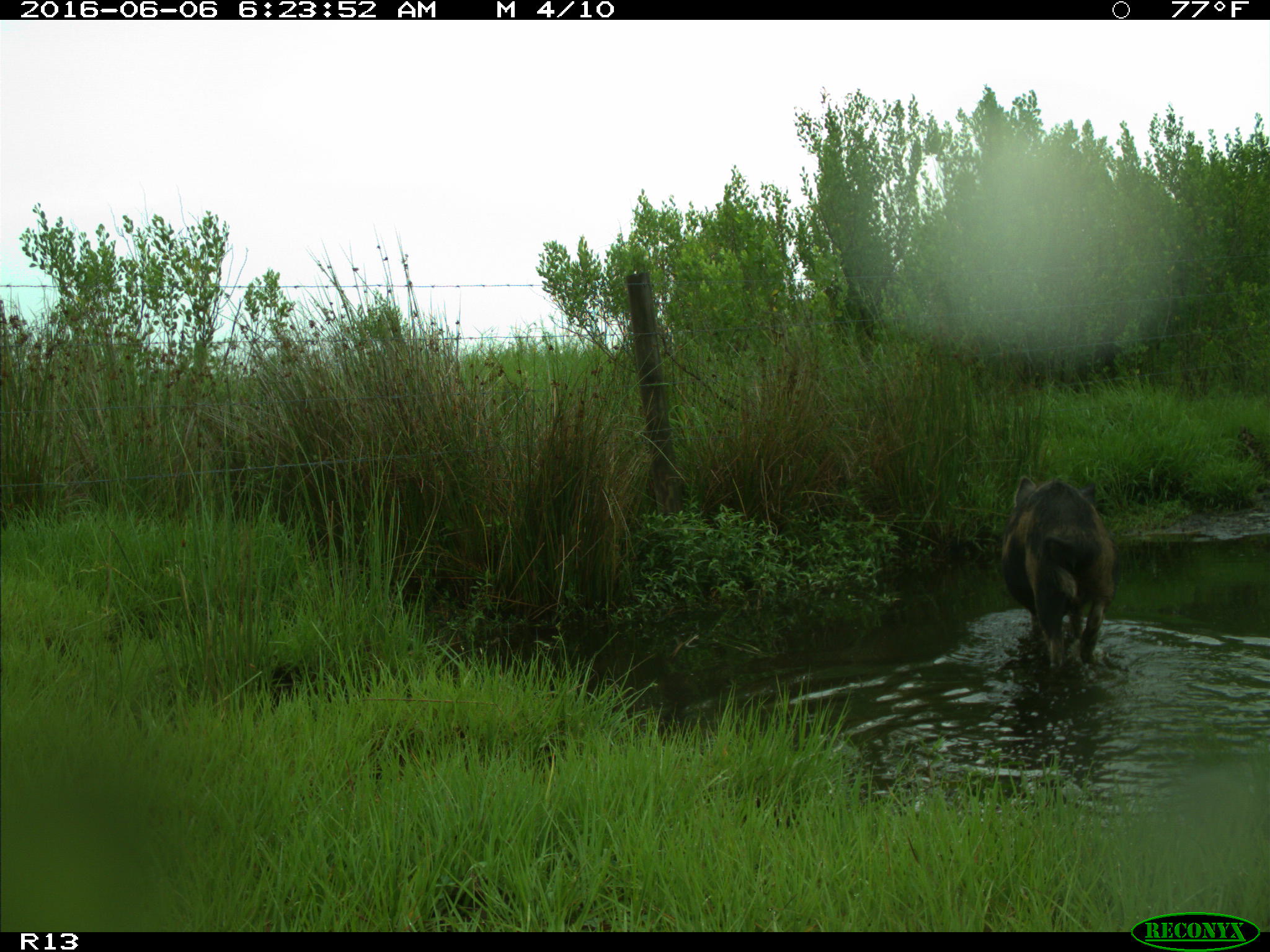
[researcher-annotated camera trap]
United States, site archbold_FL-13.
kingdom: Animalia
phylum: Chordata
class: Mammalia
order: Artiodactyla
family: Suidae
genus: Sus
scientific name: Sus scrofa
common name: wild boar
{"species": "Sus scrofa (wild boar)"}